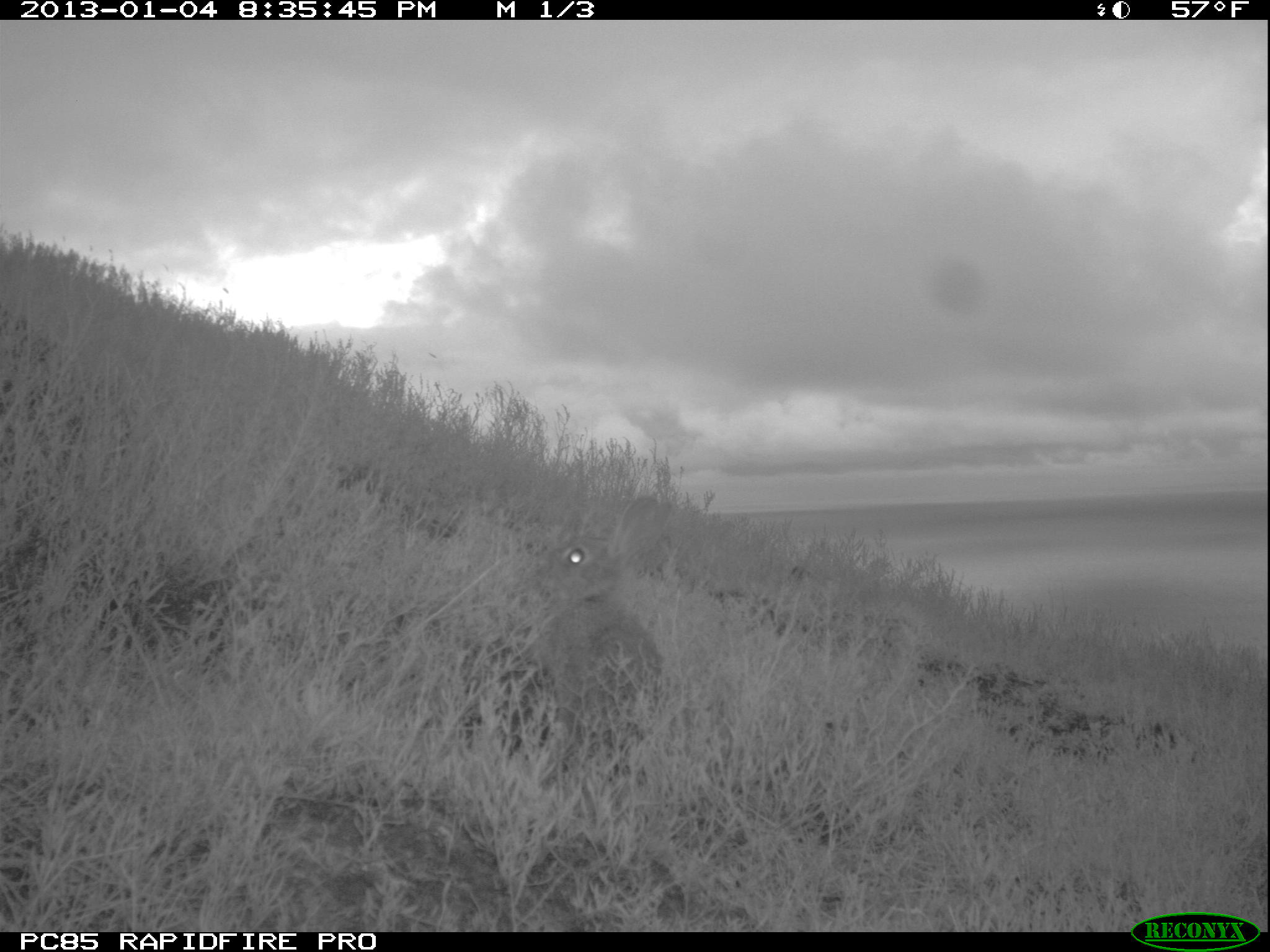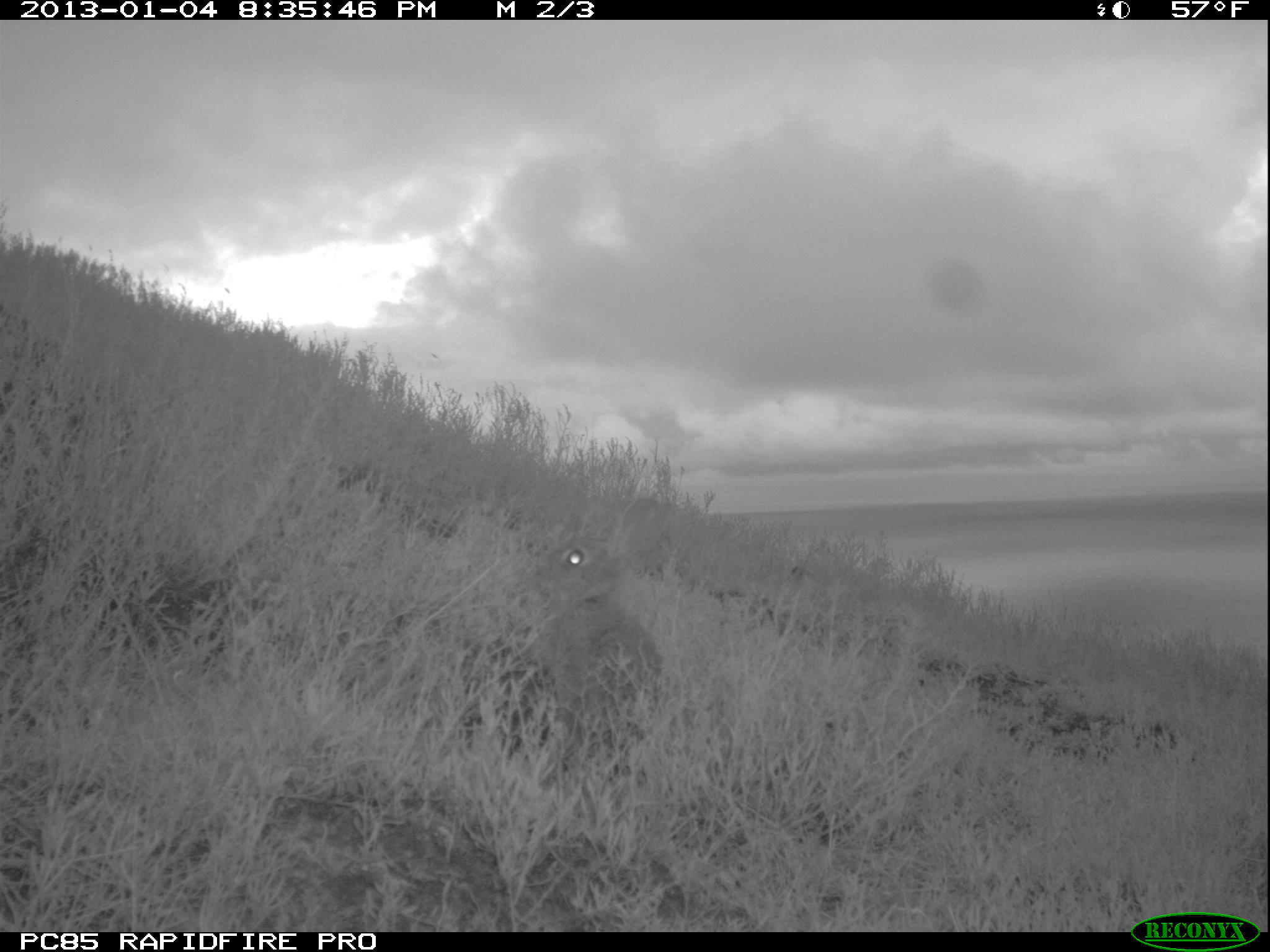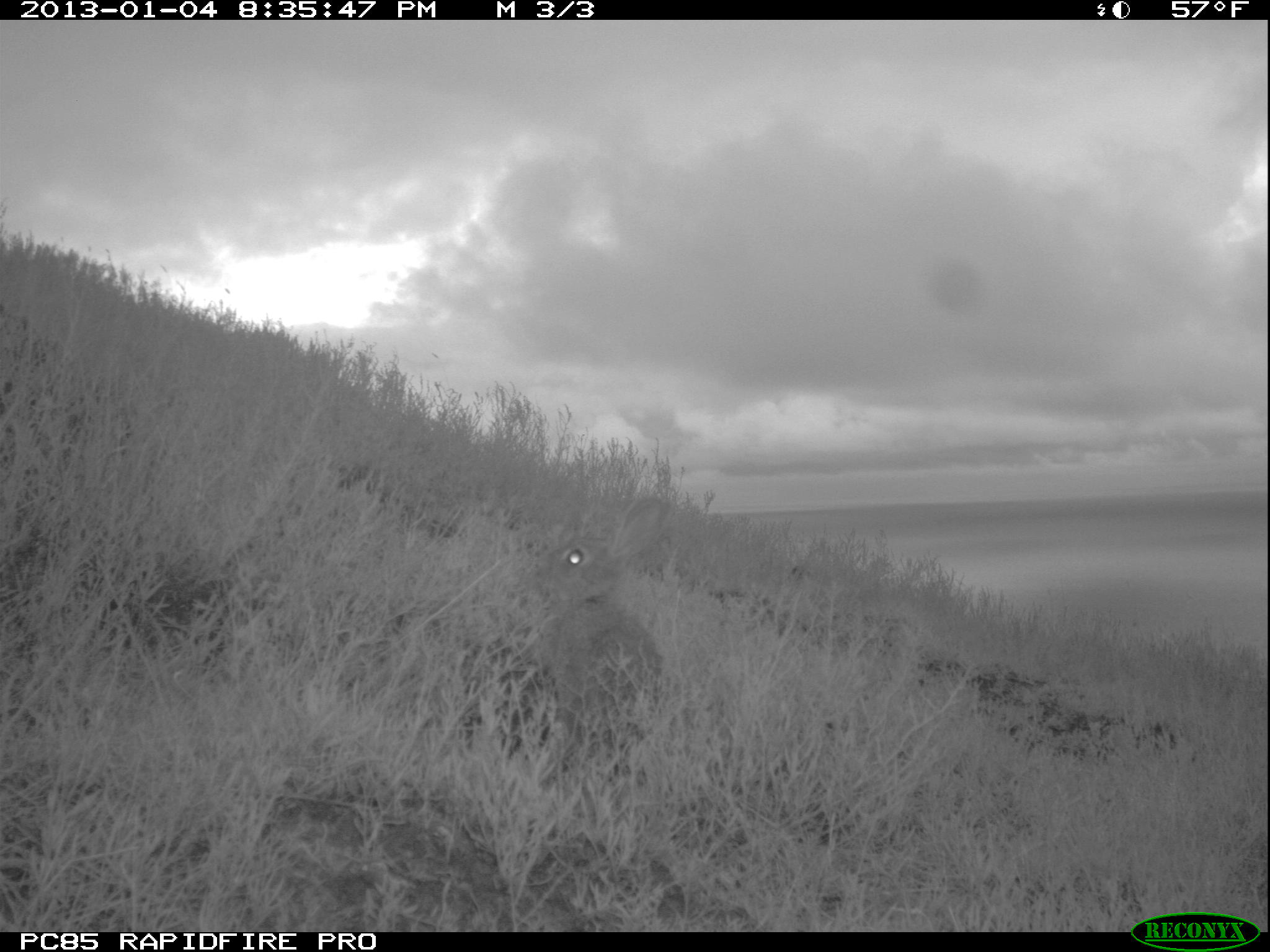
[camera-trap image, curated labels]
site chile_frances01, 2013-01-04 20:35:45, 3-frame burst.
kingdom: Animalia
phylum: Chordata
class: Mammalia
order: Lagomorpha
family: Leporidae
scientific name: Leporidae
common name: rabbits and hares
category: rabbit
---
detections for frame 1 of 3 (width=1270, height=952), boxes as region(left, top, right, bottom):
rabbit: region(530, 494, 672, 775)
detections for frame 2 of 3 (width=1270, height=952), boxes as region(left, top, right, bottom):
rabbit: region(537, 500, 657, 729)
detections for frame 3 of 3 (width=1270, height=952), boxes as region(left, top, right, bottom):
rabbit: region(531, 494, 673, 778)